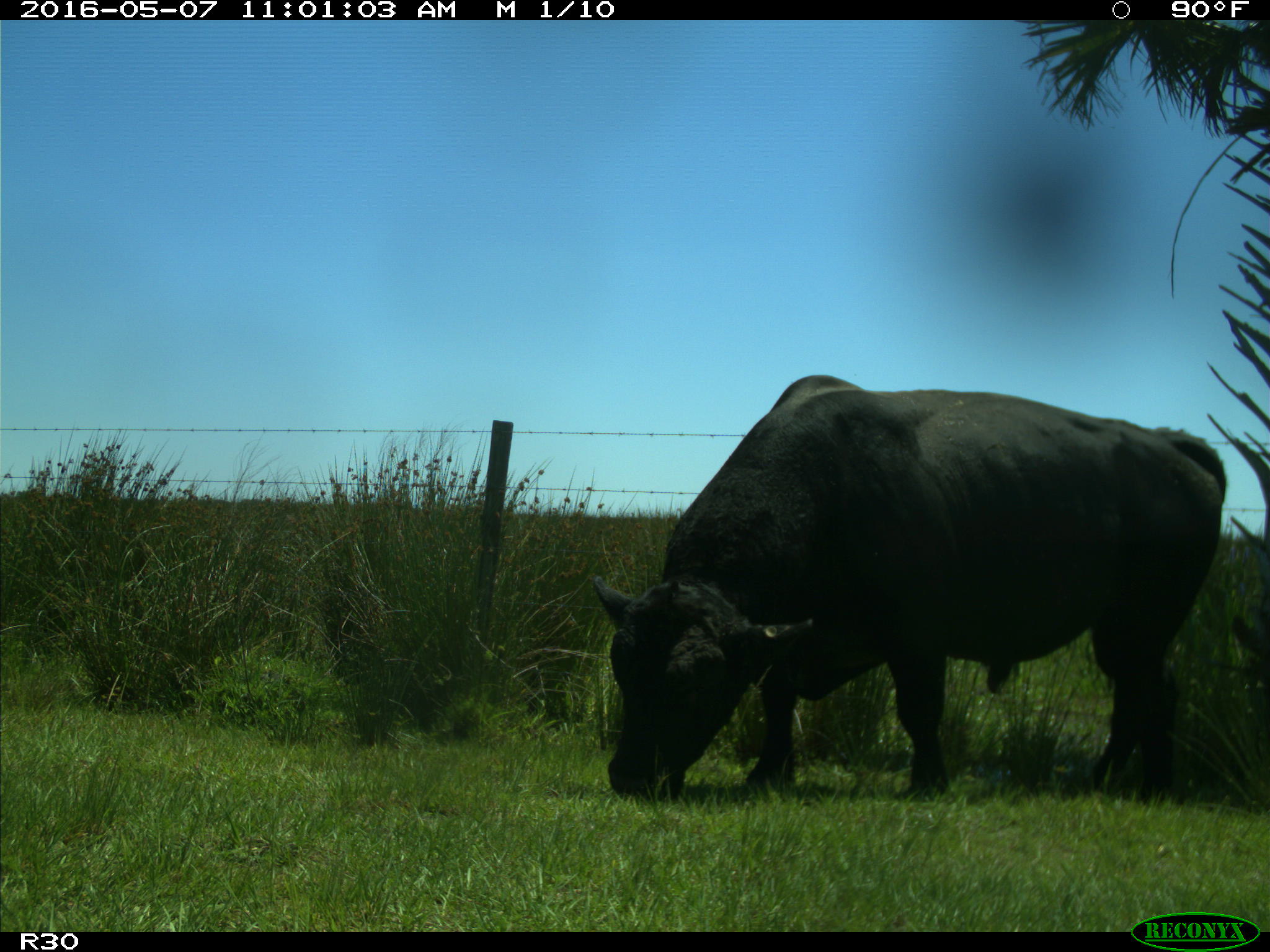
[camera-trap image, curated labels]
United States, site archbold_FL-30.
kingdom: Animalia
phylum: Chordata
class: Mammalia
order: Artiodactyla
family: Bovidae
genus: Bos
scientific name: Bos taurus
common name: domestic cow